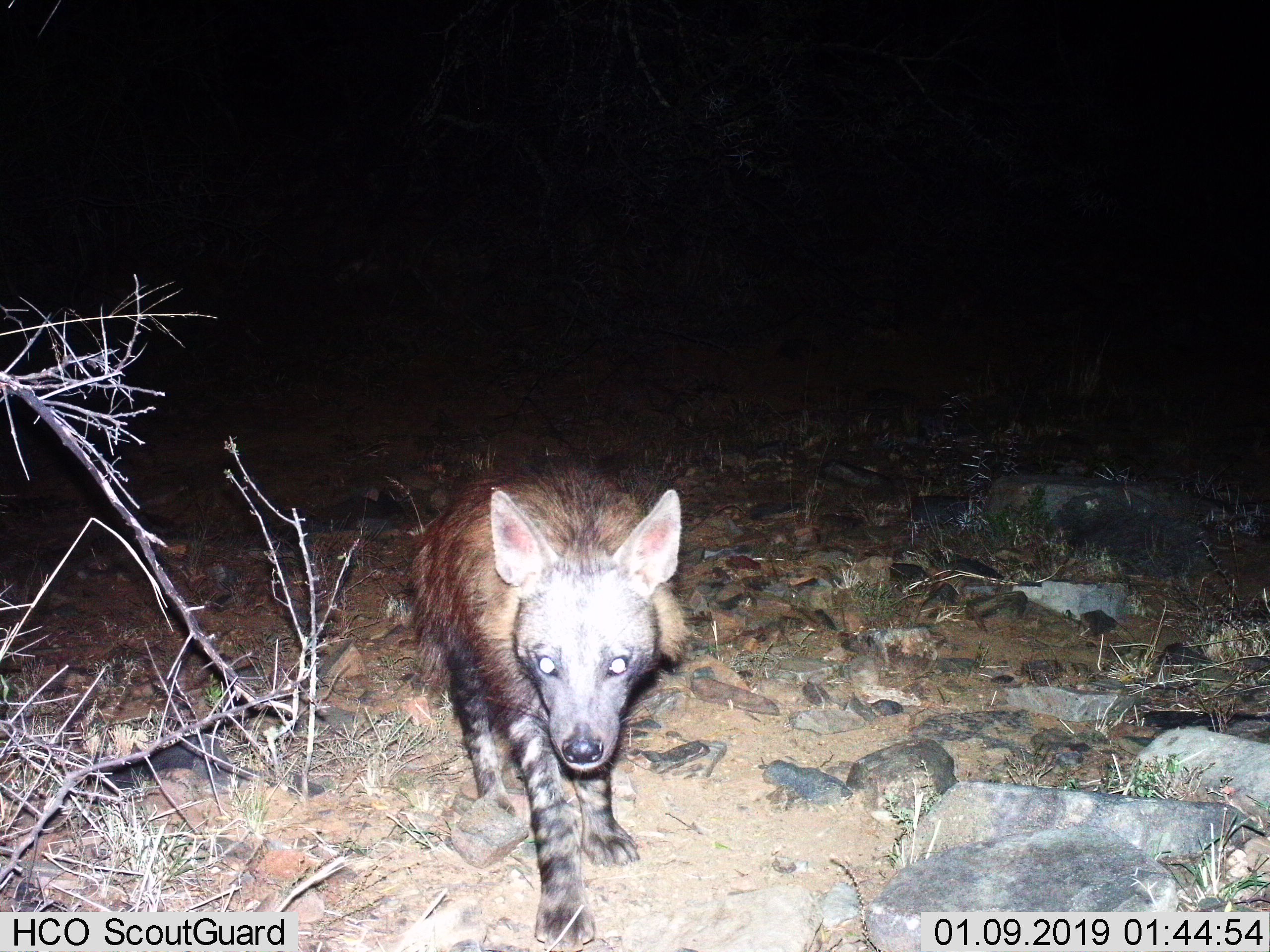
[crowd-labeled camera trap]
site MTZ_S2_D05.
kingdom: Animalia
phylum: Chordata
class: Mammalia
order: Carnivora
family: Hyaenidae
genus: Parahyaena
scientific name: Parahyaena brunnea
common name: brown hyena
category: hyenabrown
Hyenabrown (brown hyena) (Parahyaena brunnea), count 1. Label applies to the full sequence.